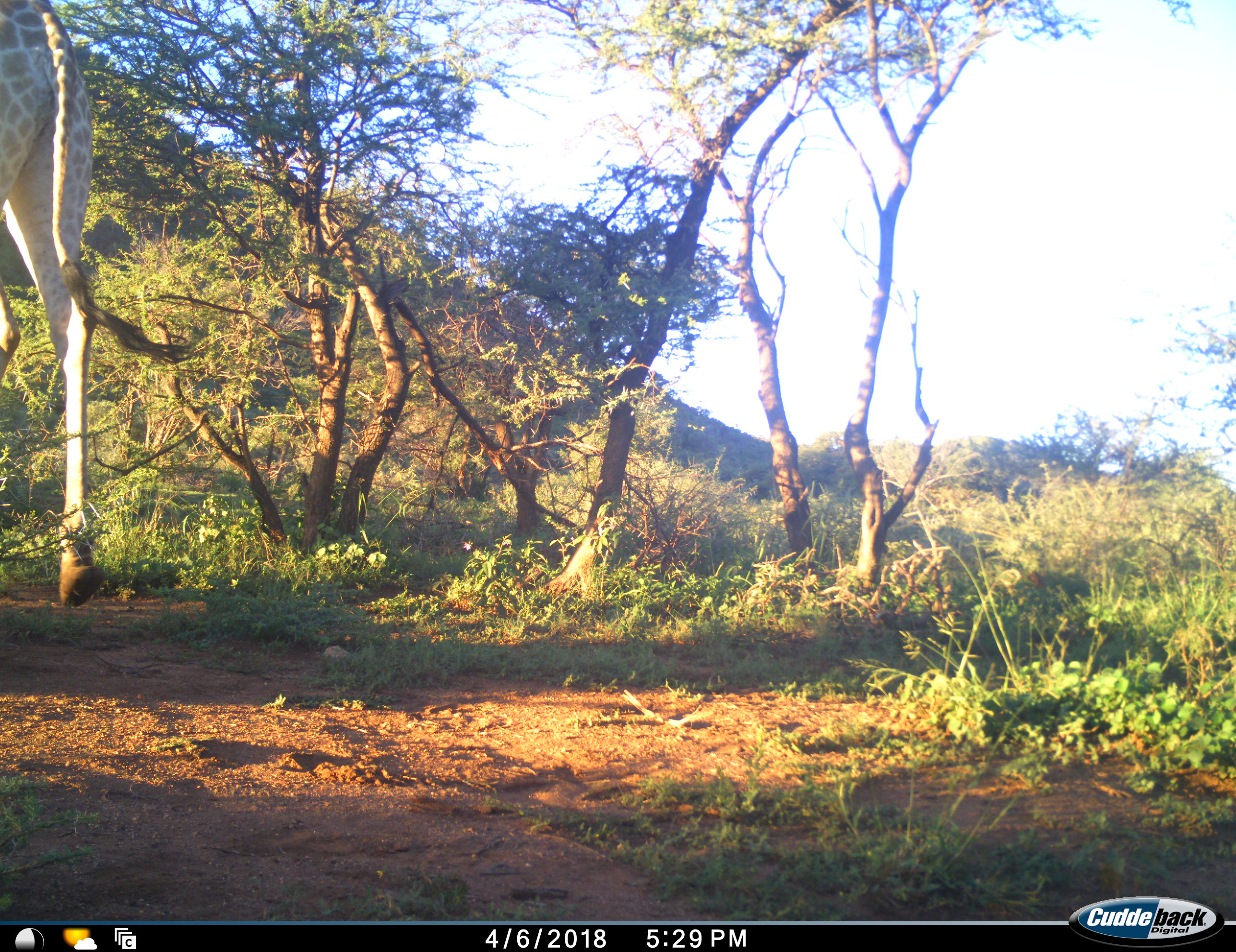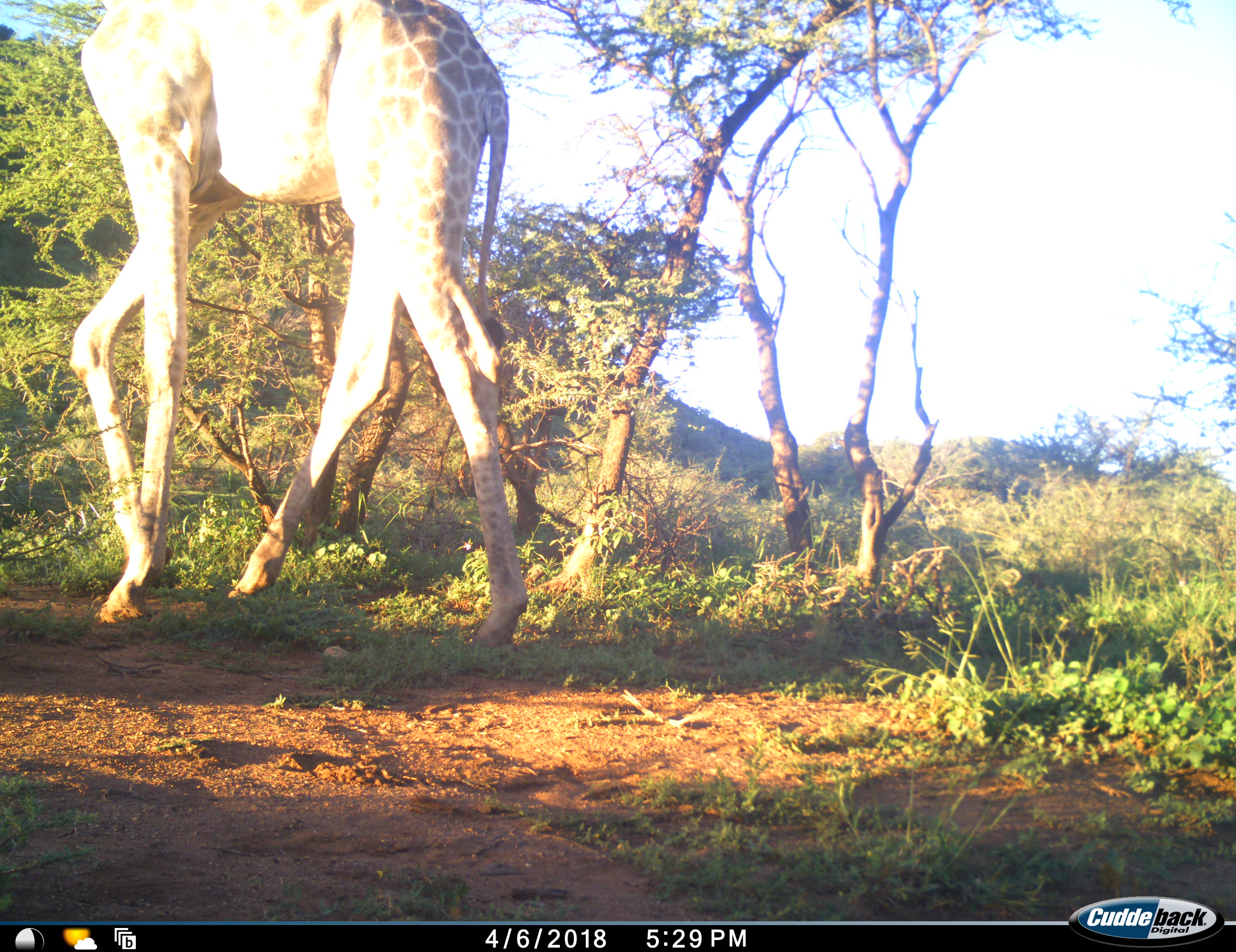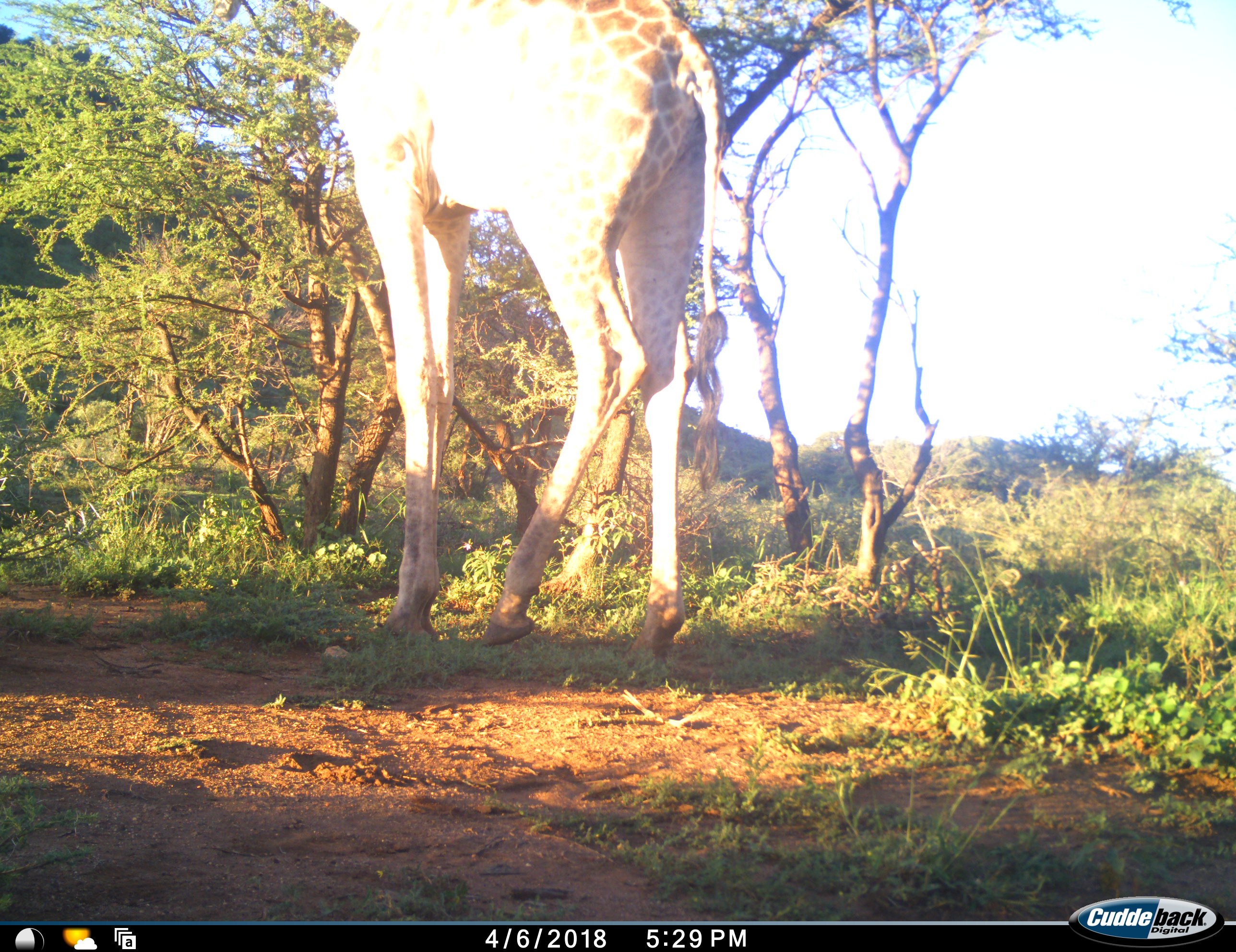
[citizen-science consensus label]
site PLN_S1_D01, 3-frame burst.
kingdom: Animalia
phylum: Chordata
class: Mammalia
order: Artiodactyla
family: Giraffidae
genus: Giraffa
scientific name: Giraffa camelopardalis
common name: giraffe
Giraffe (Giraffa camelopardalis), count 1. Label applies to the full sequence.